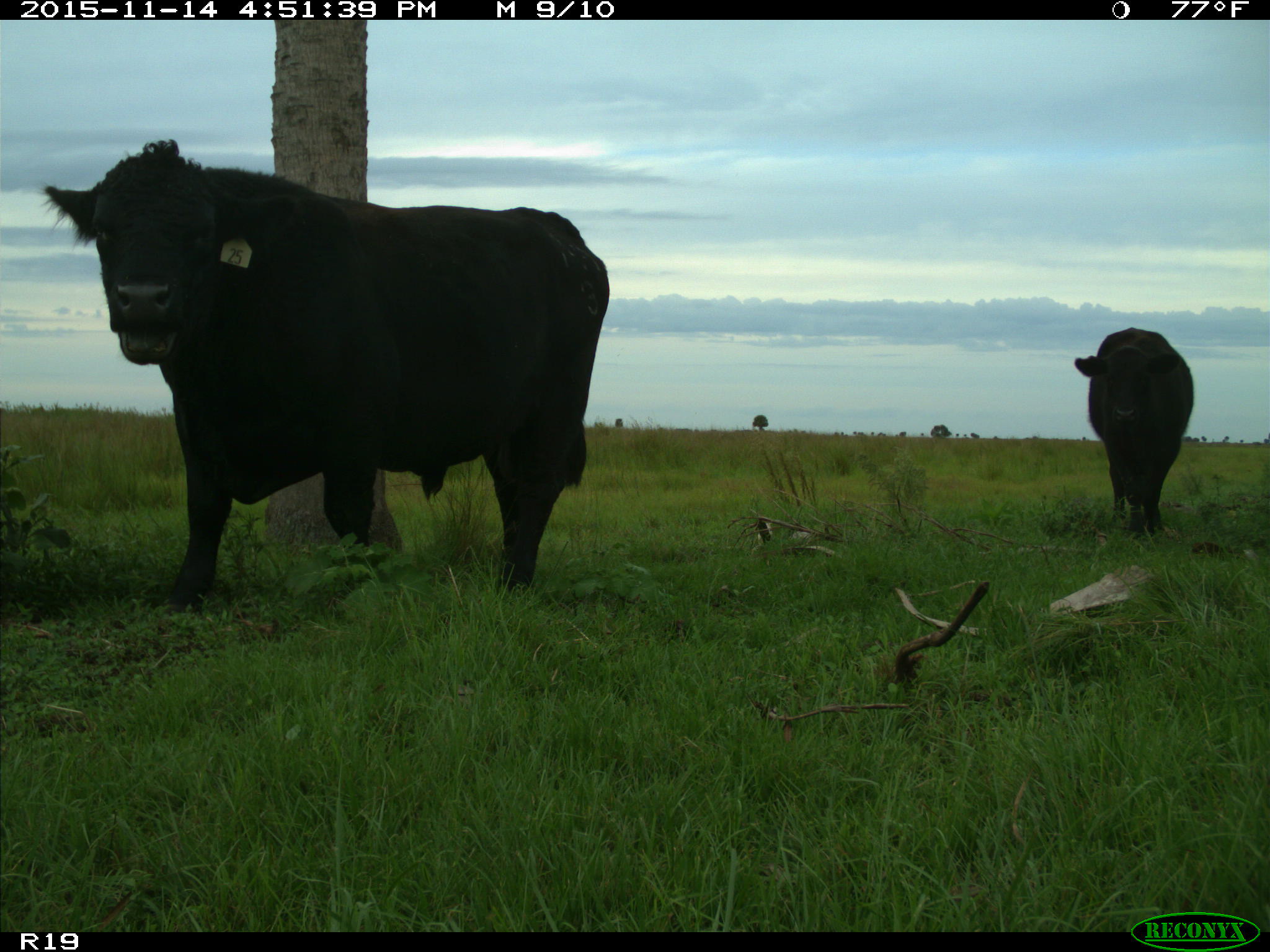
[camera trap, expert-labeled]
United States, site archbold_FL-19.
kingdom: Animalia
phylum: Chordata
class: Mammalia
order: Artiodactyla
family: Bovidae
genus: Bos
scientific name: Bos taurus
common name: domestic cow